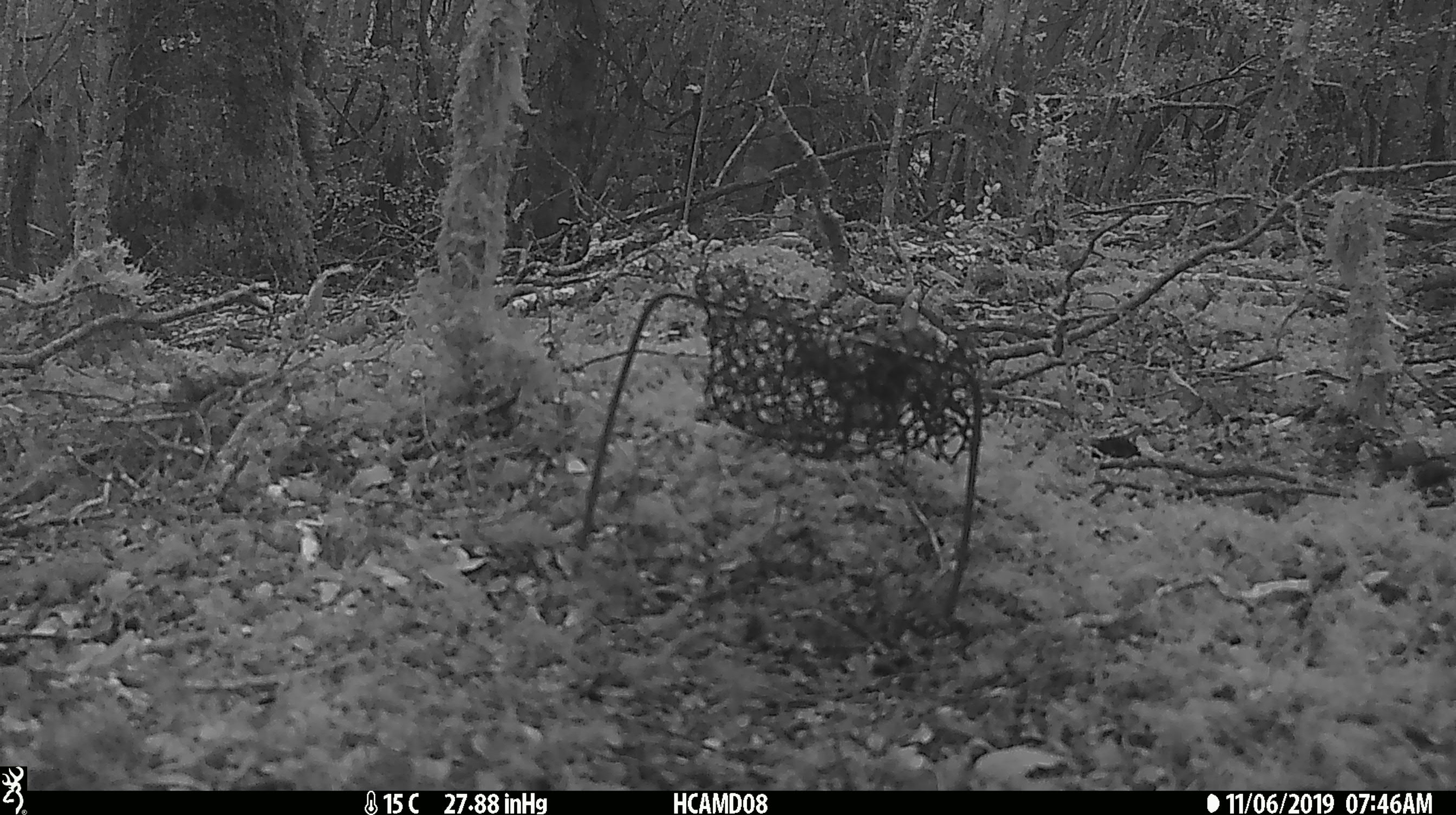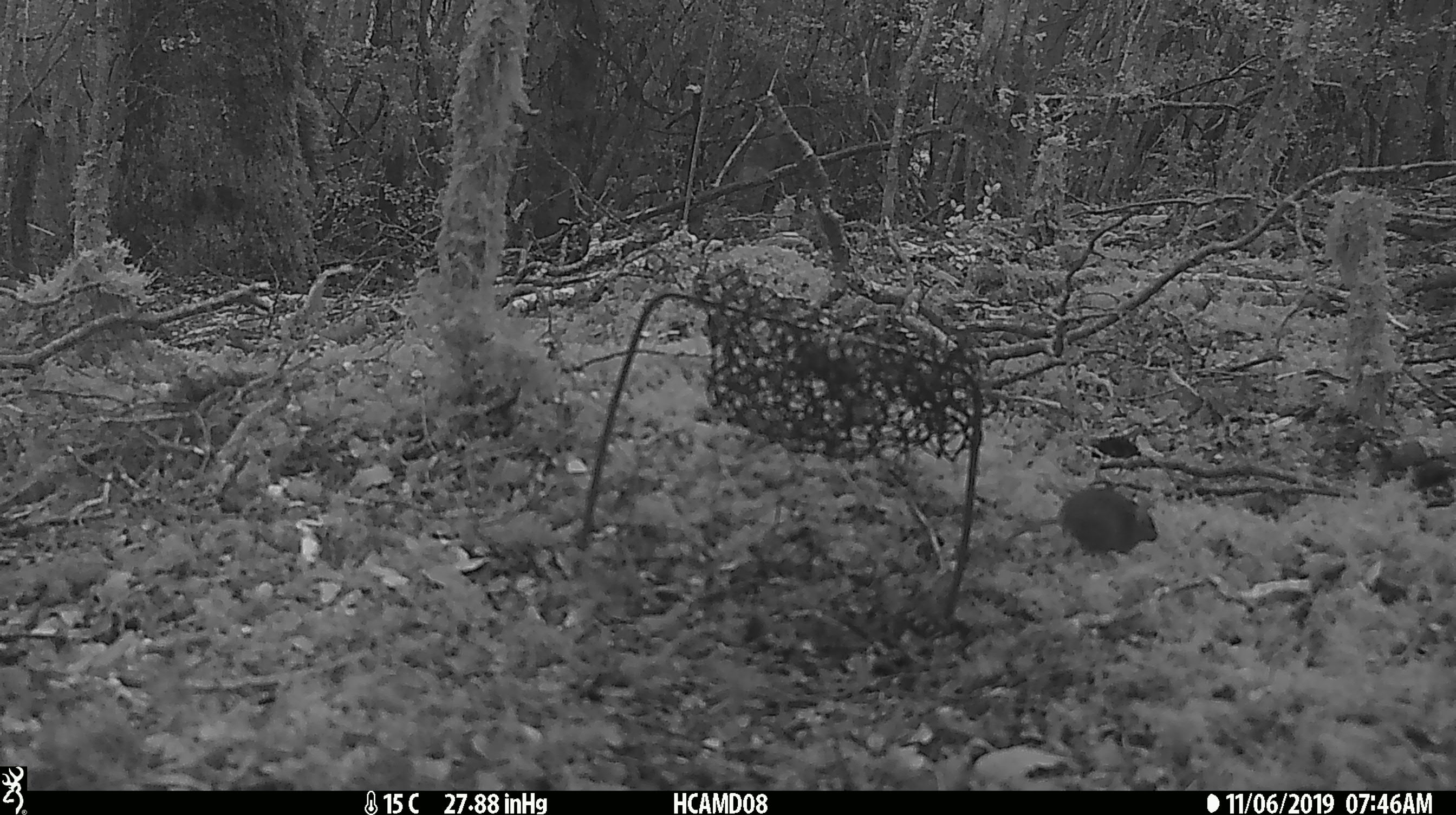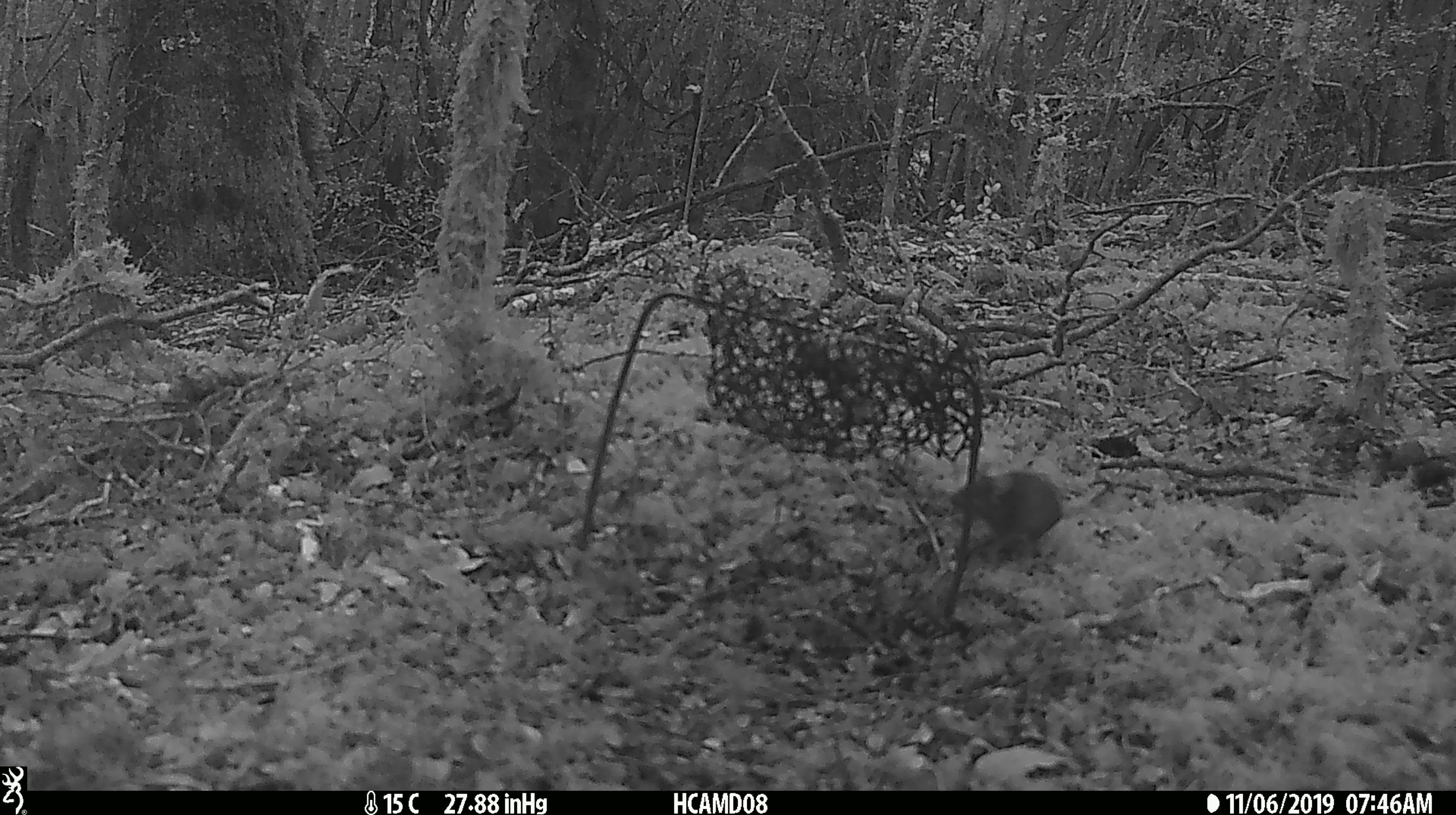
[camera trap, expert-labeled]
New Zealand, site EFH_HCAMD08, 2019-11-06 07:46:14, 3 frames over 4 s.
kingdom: Animalia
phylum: Chordata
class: Mammalia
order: Rodentia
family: Muridae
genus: Mus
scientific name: Mus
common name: mouse